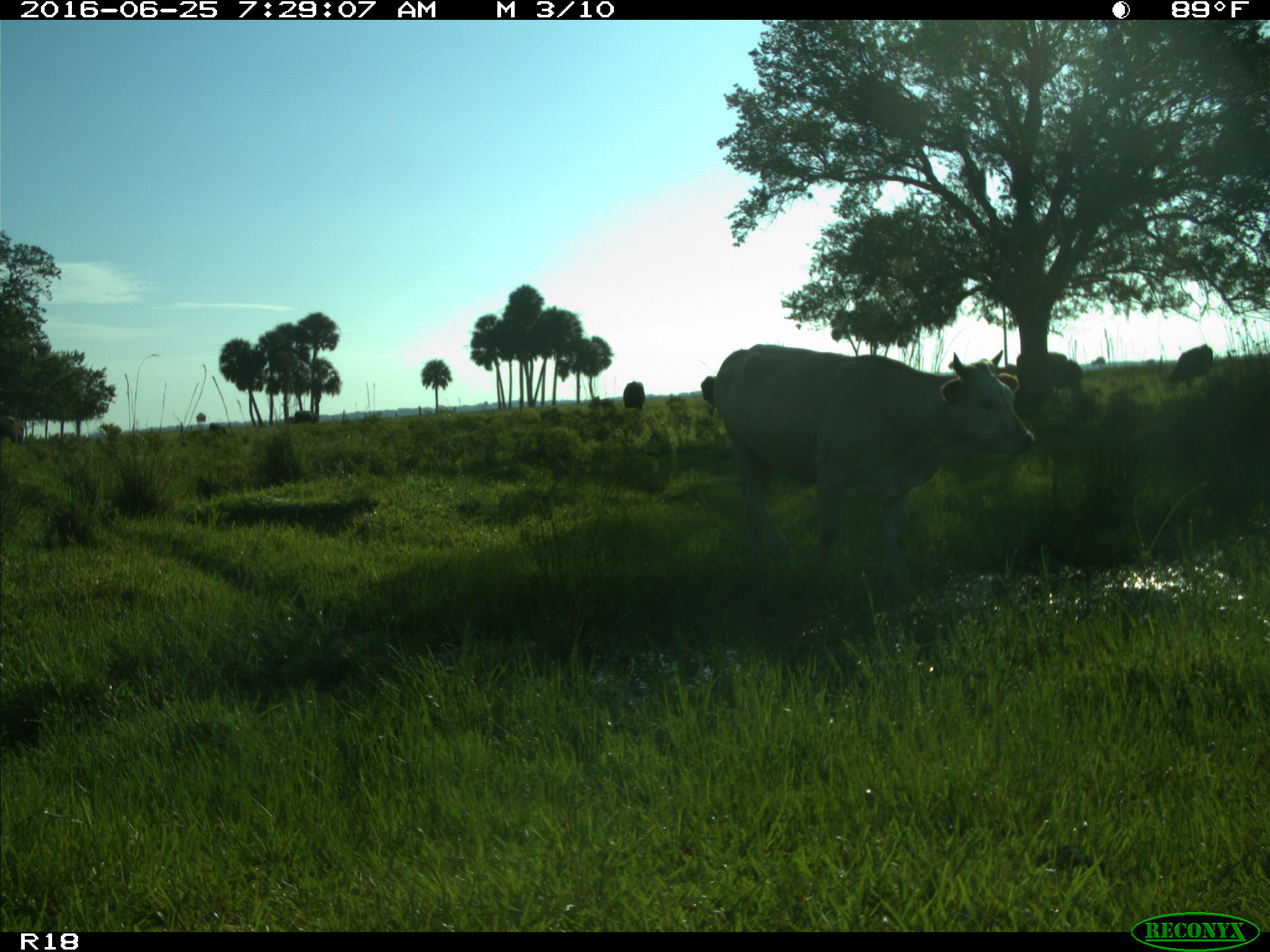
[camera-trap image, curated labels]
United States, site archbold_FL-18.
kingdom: Animalia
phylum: Chordata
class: Mammalia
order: Artiodactyla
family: Bovidae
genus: Bos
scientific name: Bos taurus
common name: domestic cow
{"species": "Bos taurus (domestic cow)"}